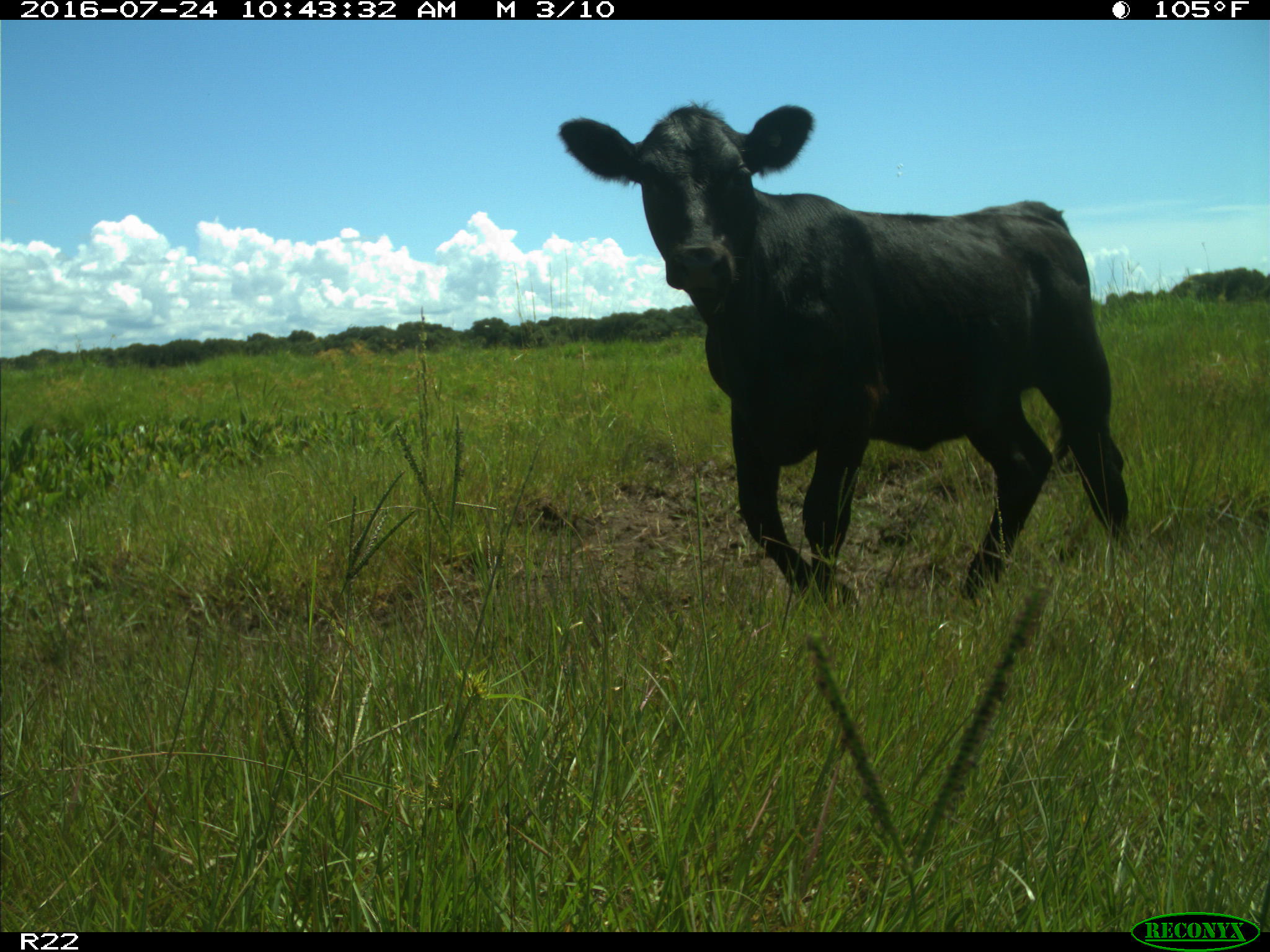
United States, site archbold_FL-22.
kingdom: Animalia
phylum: Chordata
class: Mammalia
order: Artiodactyla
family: Bovidae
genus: Bos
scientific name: Bos taurus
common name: domestic cow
Bos taurus (domestic cow).